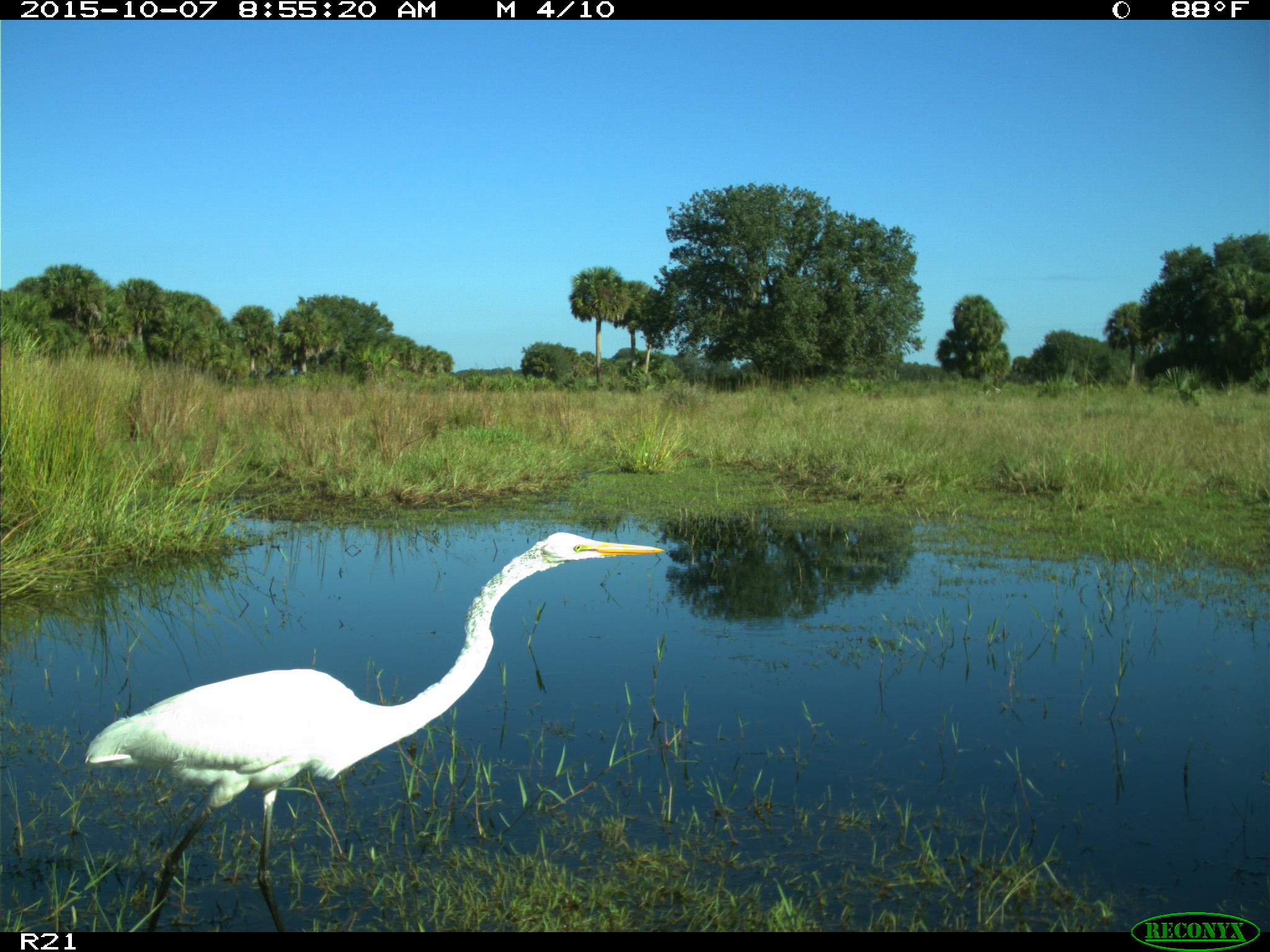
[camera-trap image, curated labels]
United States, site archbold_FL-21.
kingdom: Animalia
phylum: Chordata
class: Aves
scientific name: Aves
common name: birds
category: unidentified bird